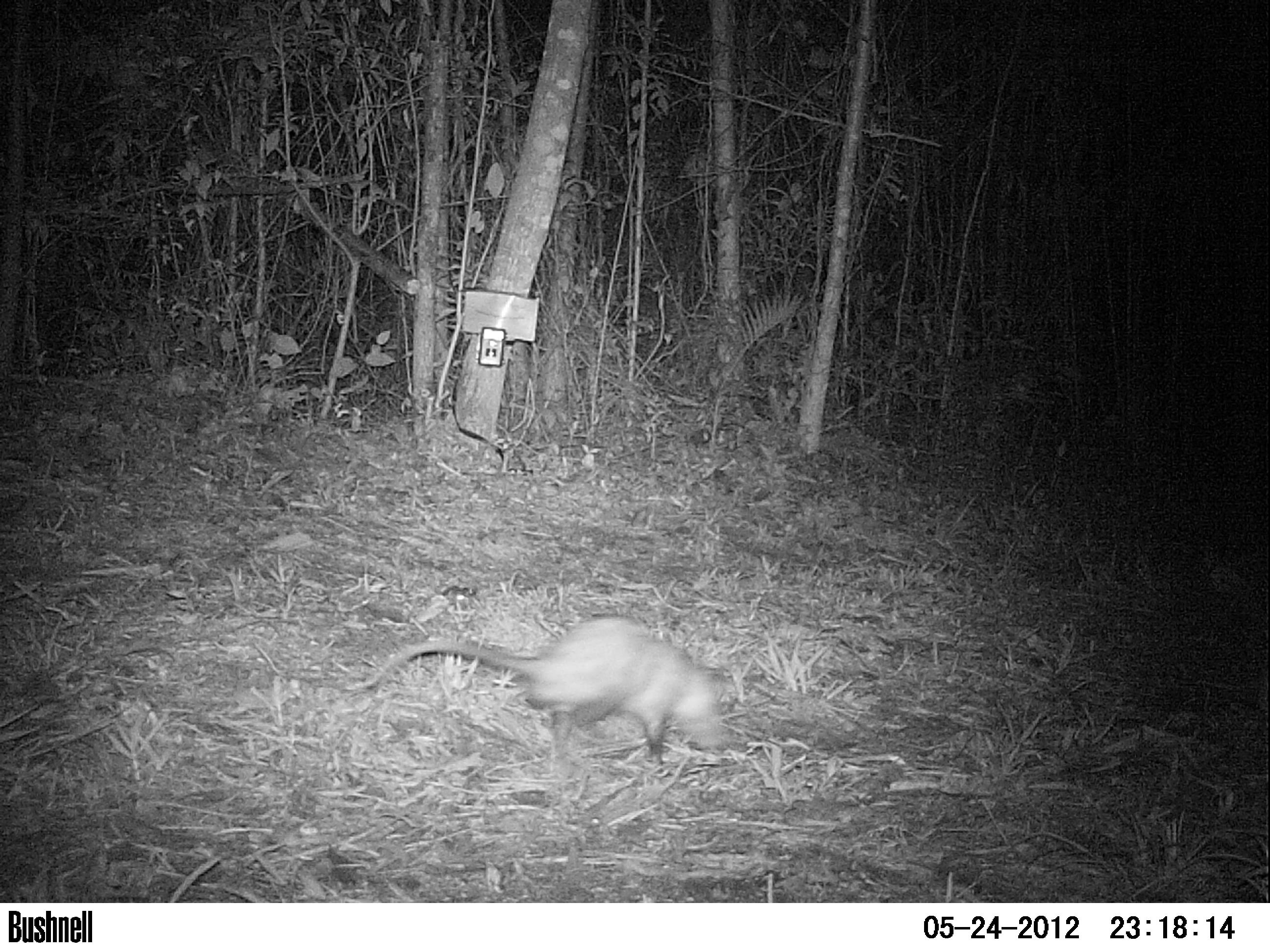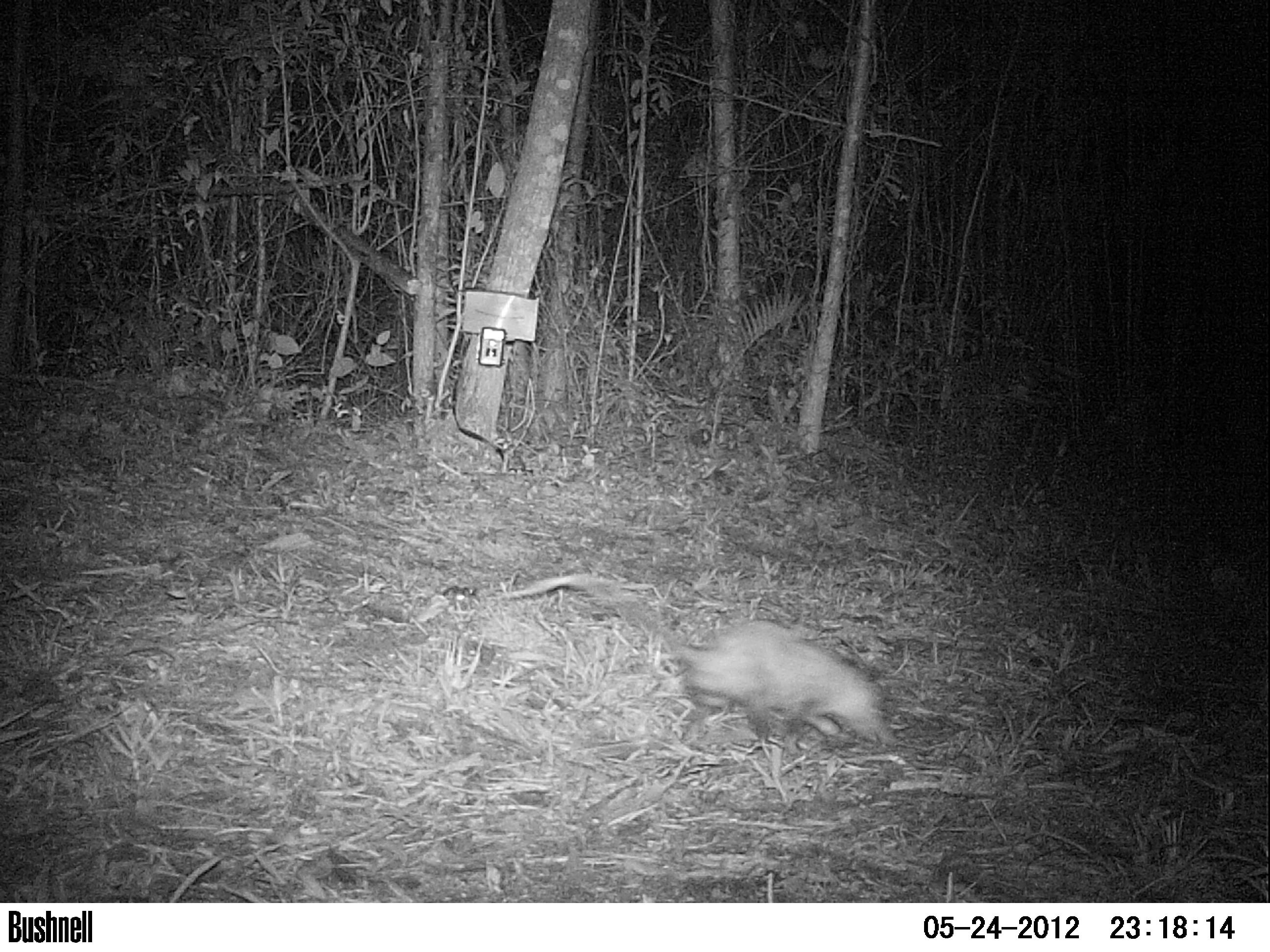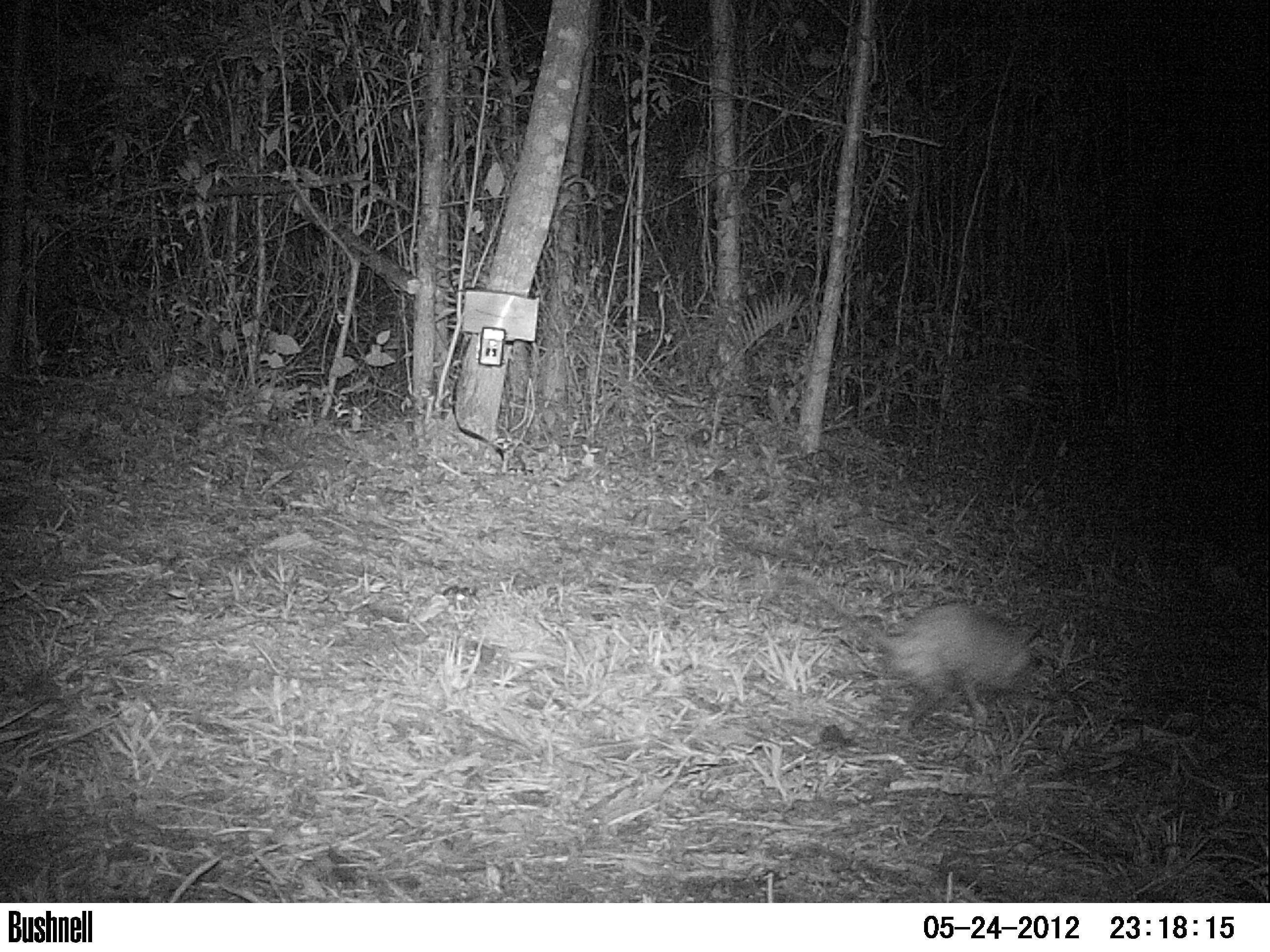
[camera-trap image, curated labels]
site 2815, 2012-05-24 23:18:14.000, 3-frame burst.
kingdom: Animalia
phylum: Chordata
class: Mammalia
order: Didelphimorphia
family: Didelphidae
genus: Didelphis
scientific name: Didelphis virginiana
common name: virginia opossum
Didelphis virginiana (virginia opossum), count 1, age adult.